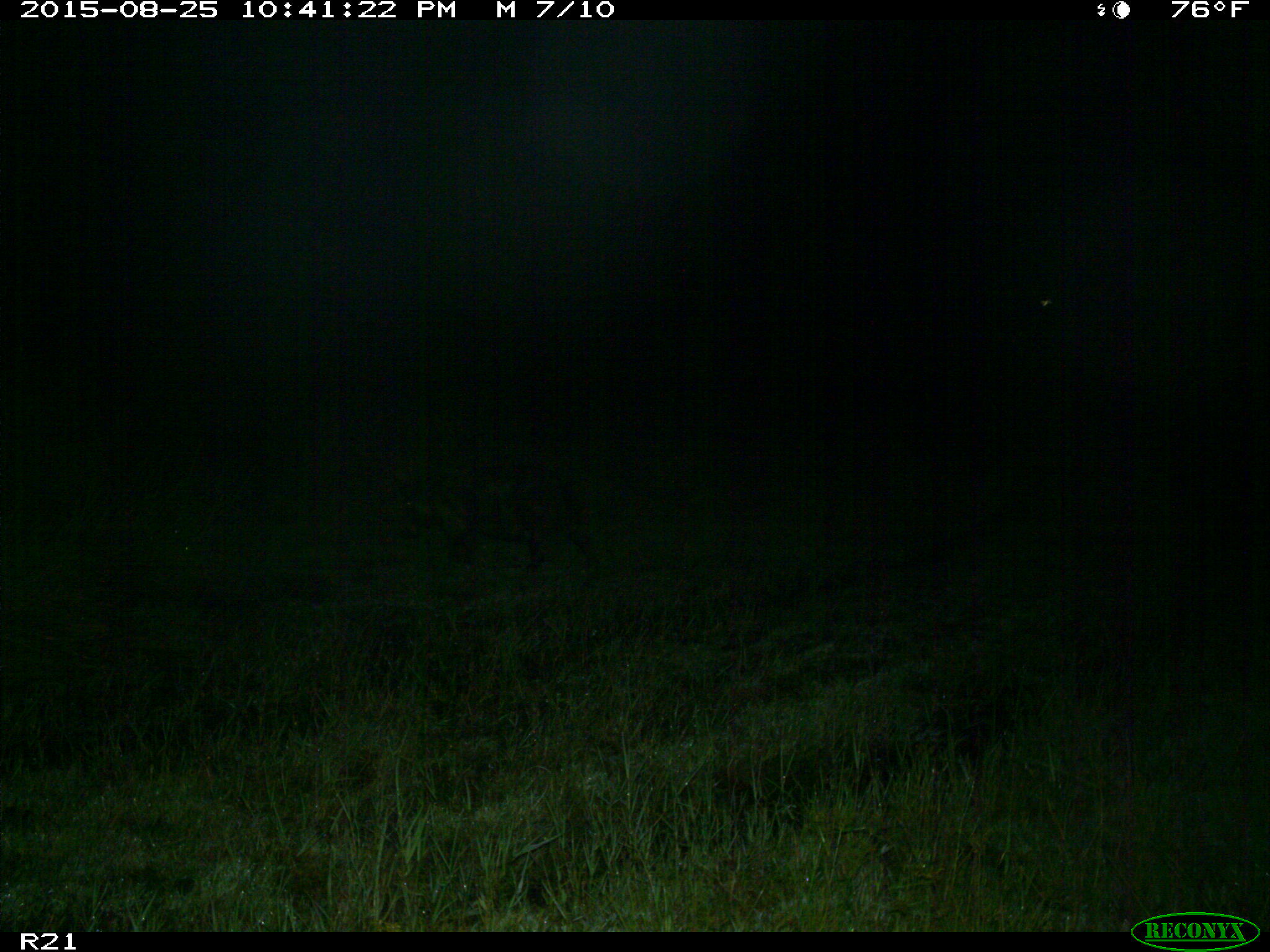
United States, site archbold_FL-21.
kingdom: Animalia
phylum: Chordata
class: Mammalia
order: Artiodactyla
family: Suidae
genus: Sus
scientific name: Sus scrofa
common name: wild boar